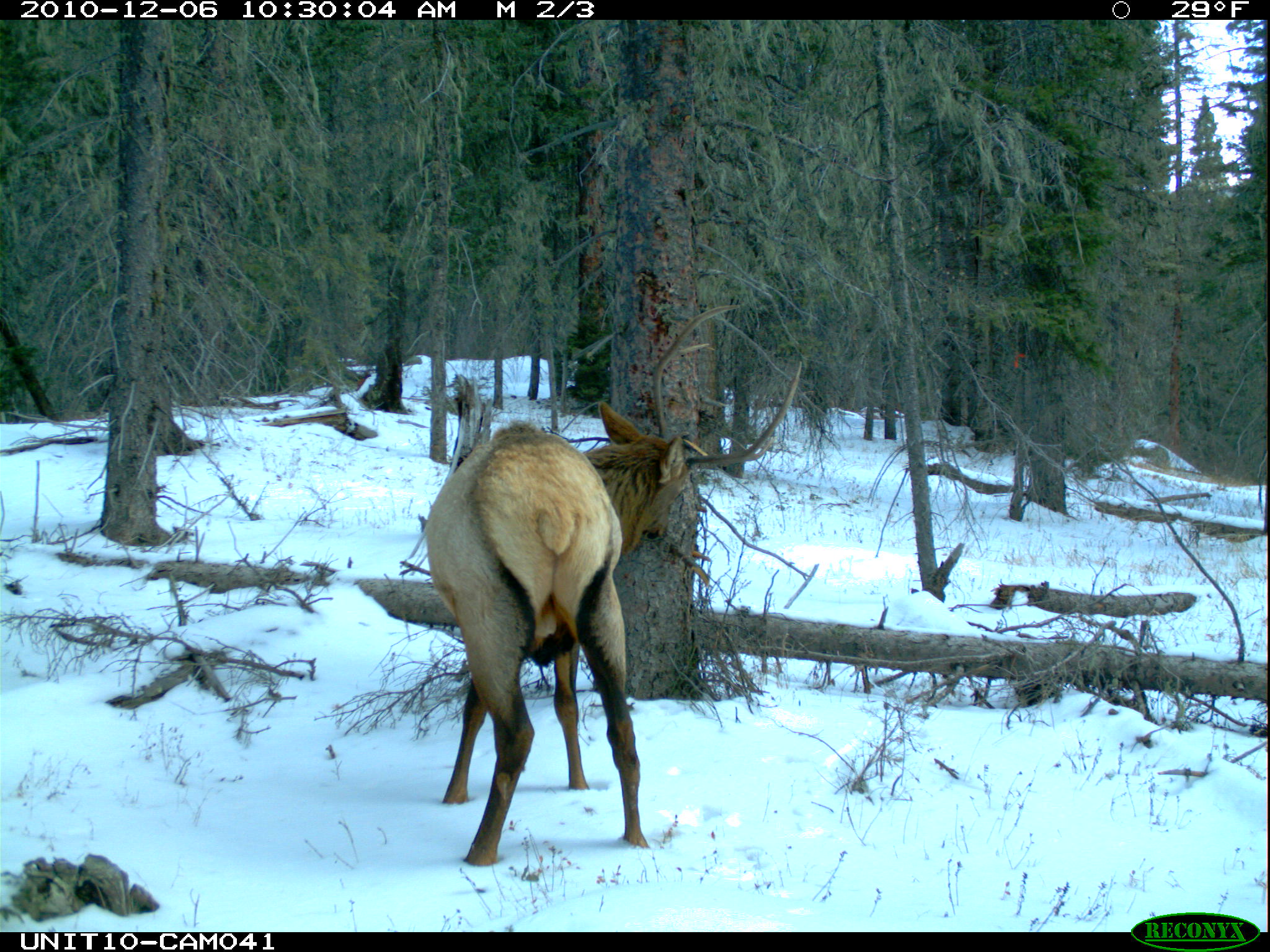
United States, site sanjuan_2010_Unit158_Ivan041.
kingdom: Animalia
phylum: Chordata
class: Mammalia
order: Artiodactyla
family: Cervidae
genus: Cervus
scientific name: Cervus elaphus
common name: red deer